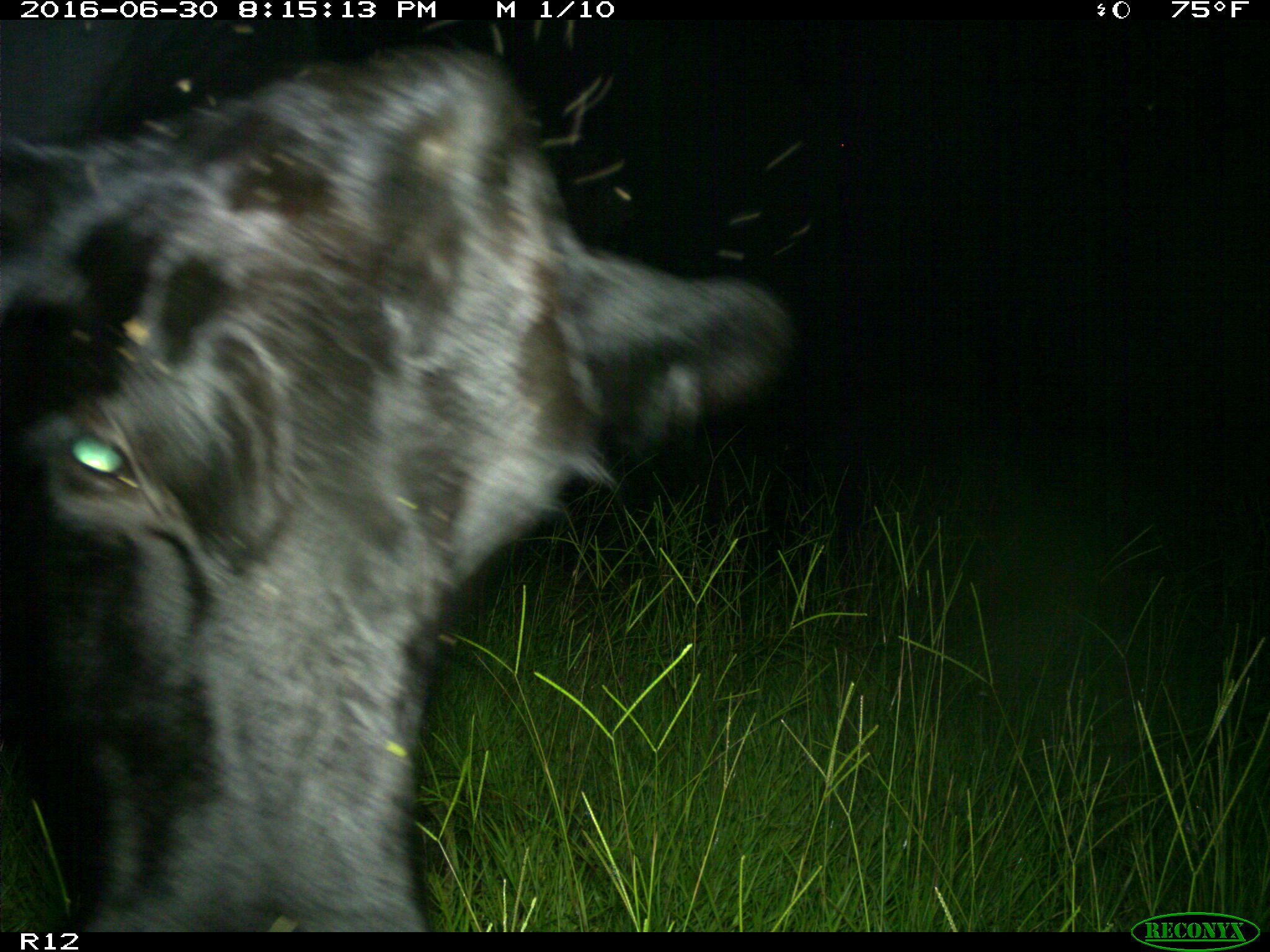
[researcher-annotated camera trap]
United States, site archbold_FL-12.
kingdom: Animalia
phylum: Chordata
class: Mammalia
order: Artiodactyla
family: Bovidae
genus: Bos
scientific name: Bos taurus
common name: domestic cow